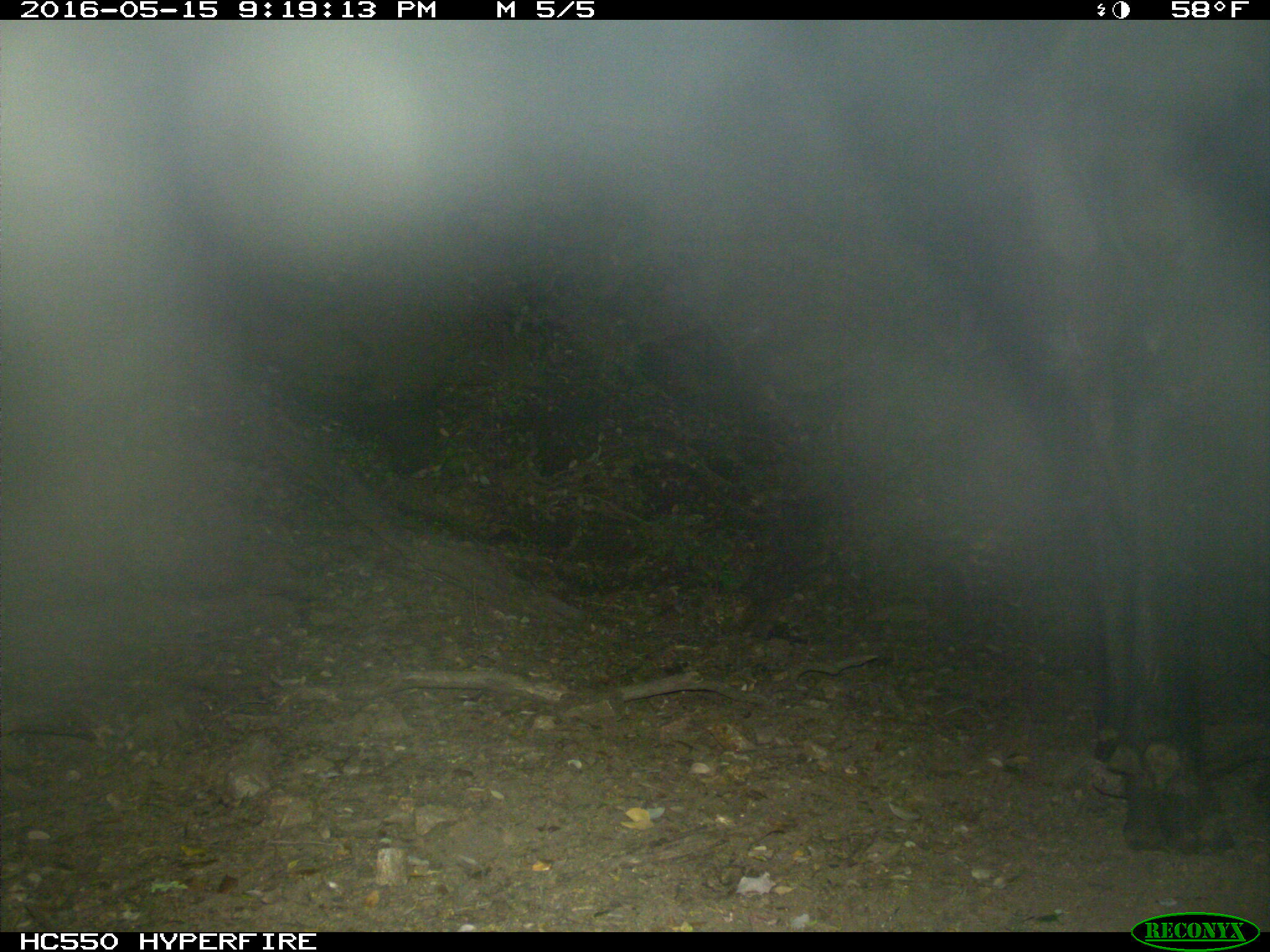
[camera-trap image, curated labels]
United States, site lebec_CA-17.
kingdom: Animalia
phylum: Chordata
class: Mammalia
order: Artiodactyla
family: Bovidae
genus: Bos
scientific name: Bos taurus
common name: domestic cow